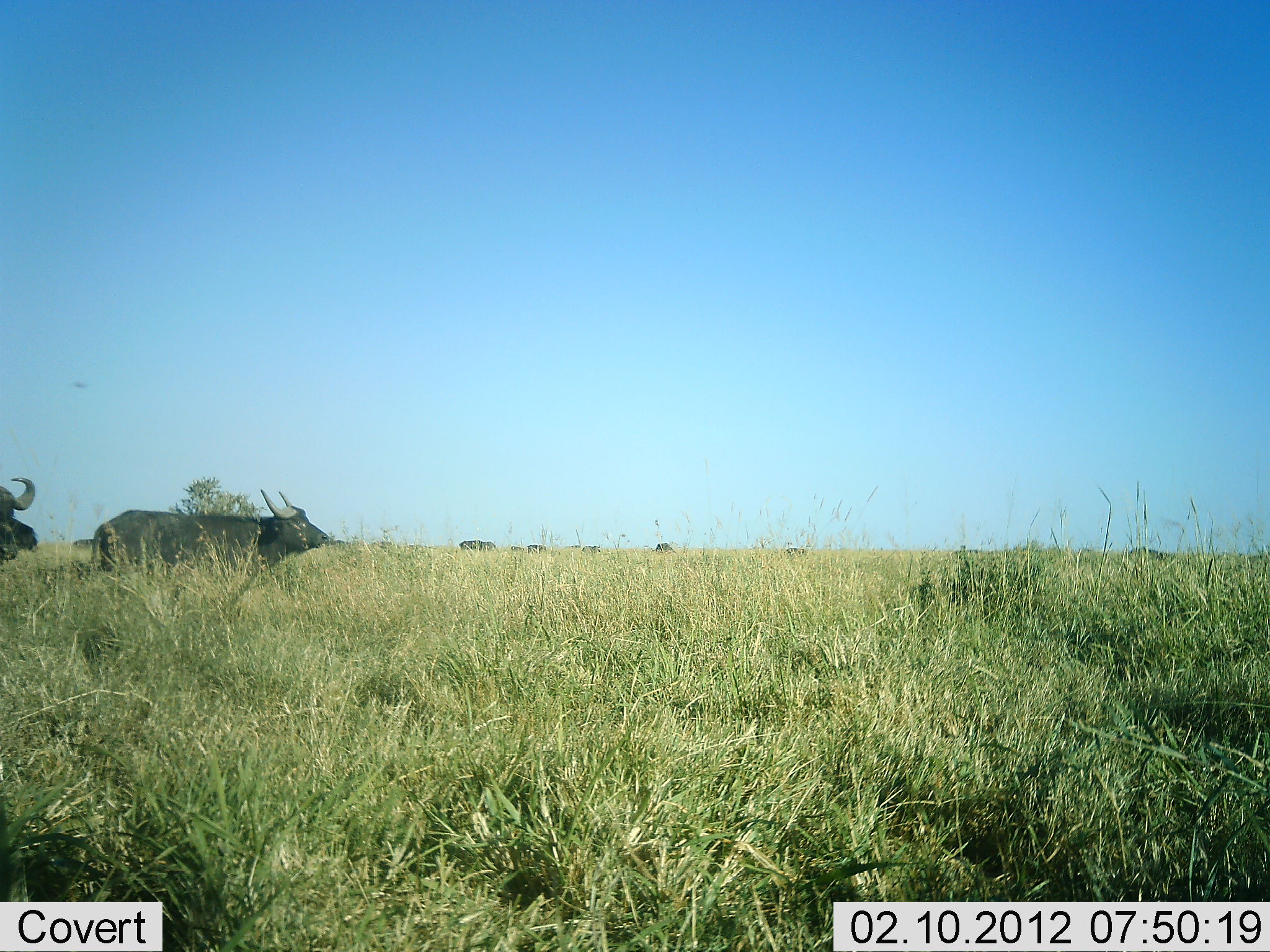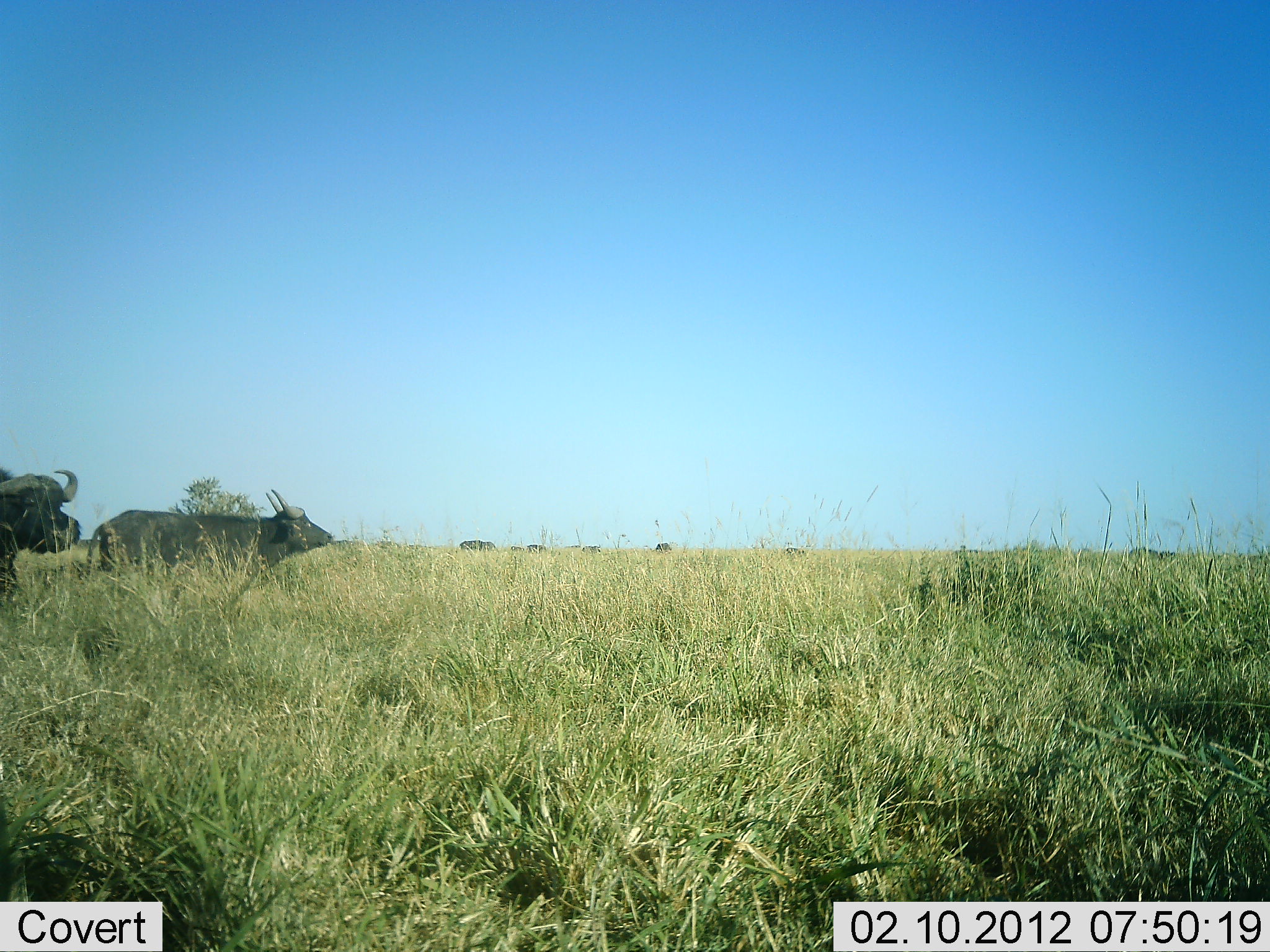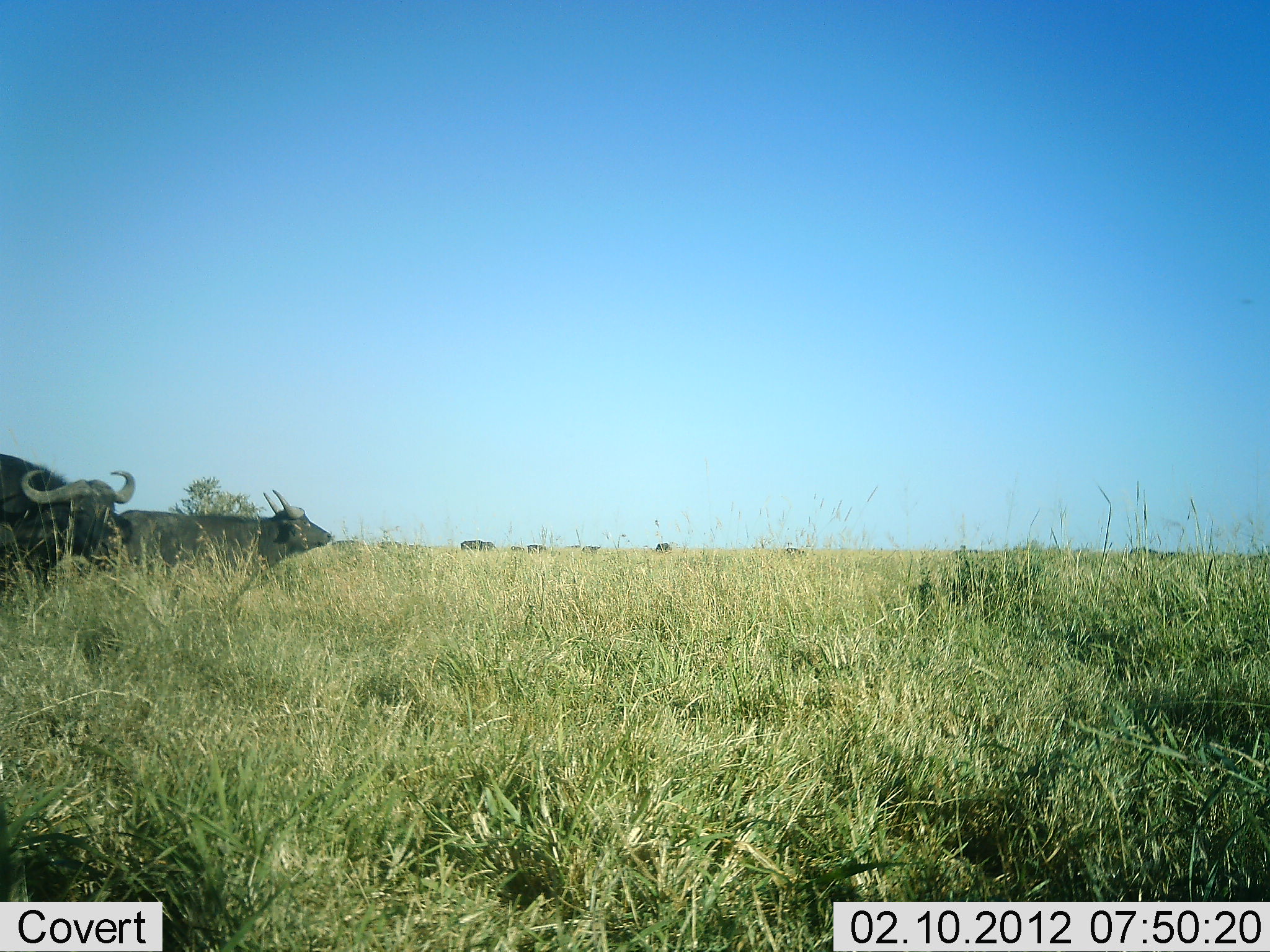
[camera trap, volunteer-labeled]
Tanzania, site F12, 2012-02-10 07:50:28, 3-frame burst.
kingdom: Animalia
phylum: Chordata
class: Mammalia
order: Artiodactyla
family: Bovidae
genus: Syncerus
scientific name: Syncerus caffer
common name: cape buffalo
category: buffalo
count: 2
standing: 75%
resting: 0%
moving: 85%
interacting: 0%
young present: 0%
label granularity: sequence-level